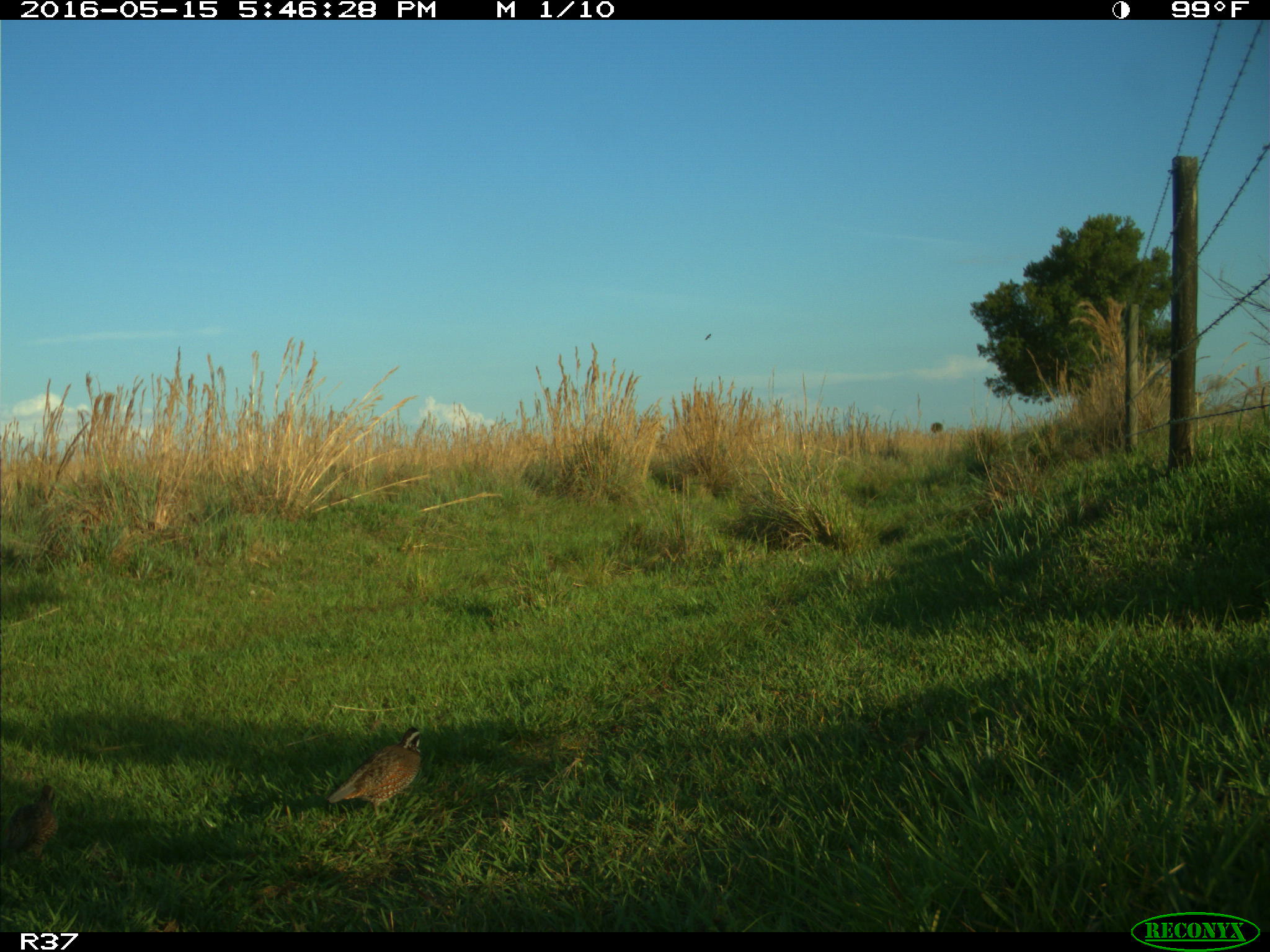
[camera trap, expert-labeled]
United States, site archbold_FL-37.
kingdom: Animalia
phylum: Chordata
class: Aves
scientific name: Aves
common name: birds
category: unidentified bird